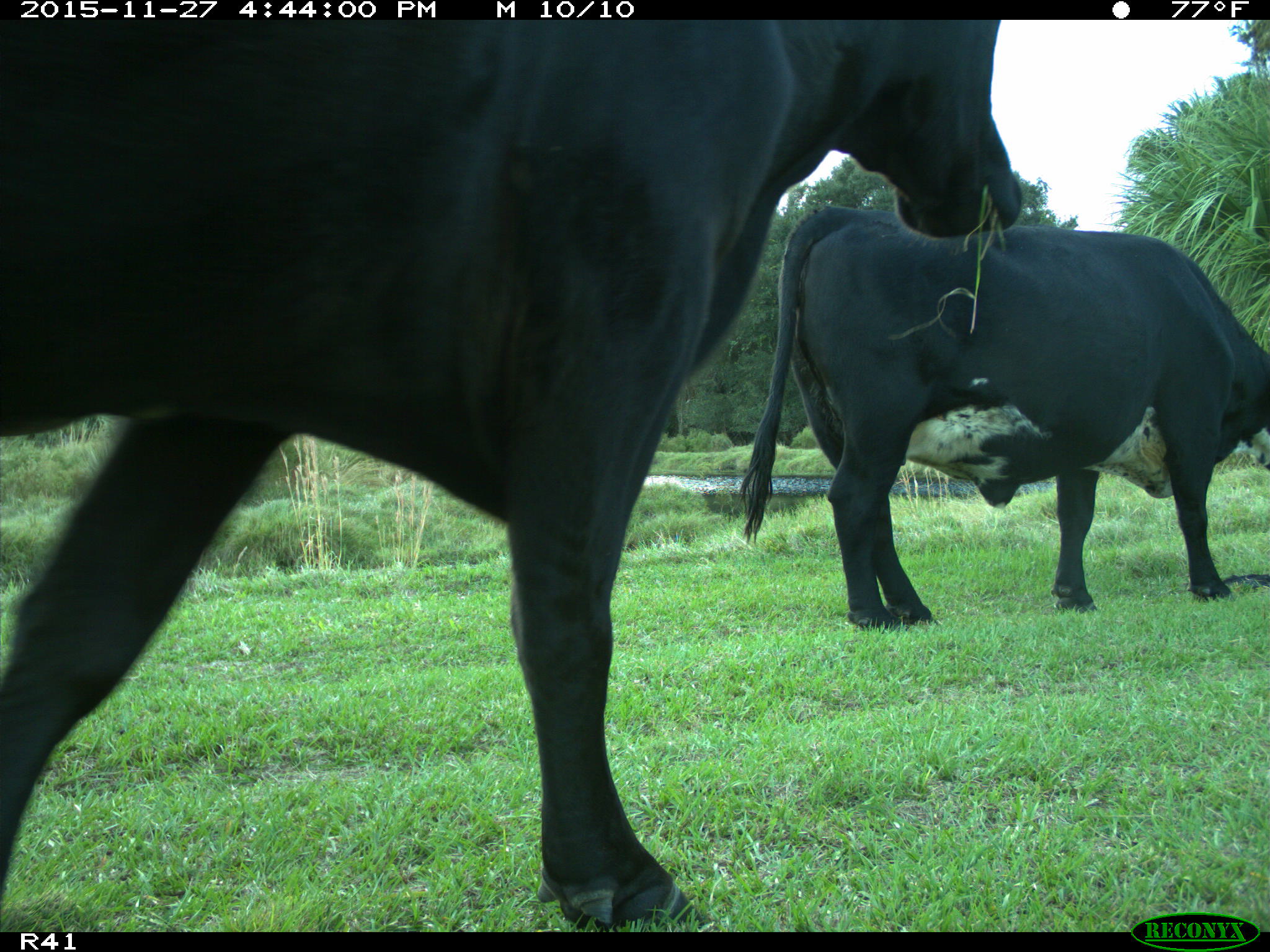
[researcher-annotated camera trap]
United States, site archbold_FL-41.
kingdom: Animalia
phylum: Chordata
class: Mammalia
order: Artiodactyla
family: Bovidae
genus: Bos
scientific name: Bos taurus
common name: domestic cow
Bos taurus (domestic cow).